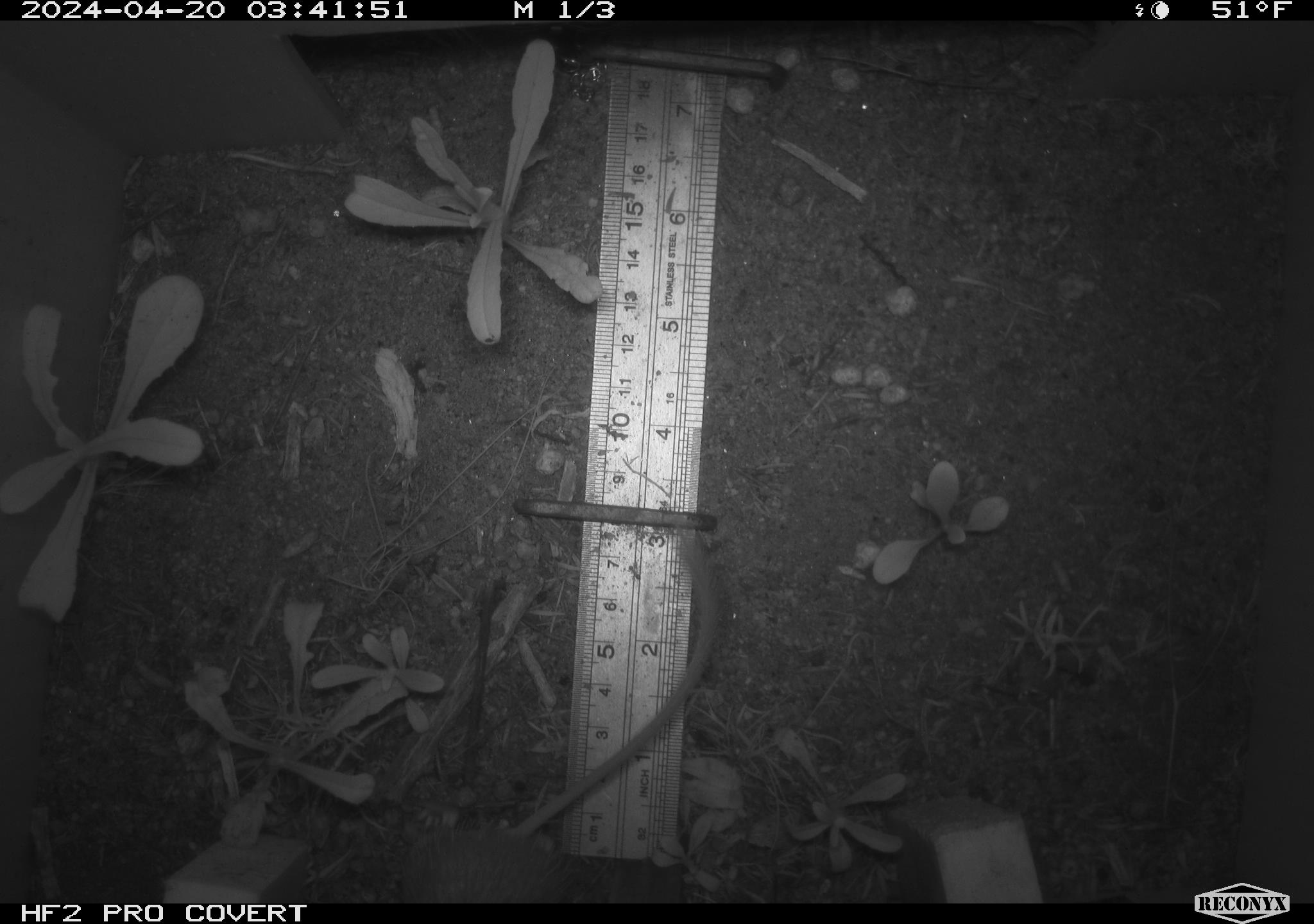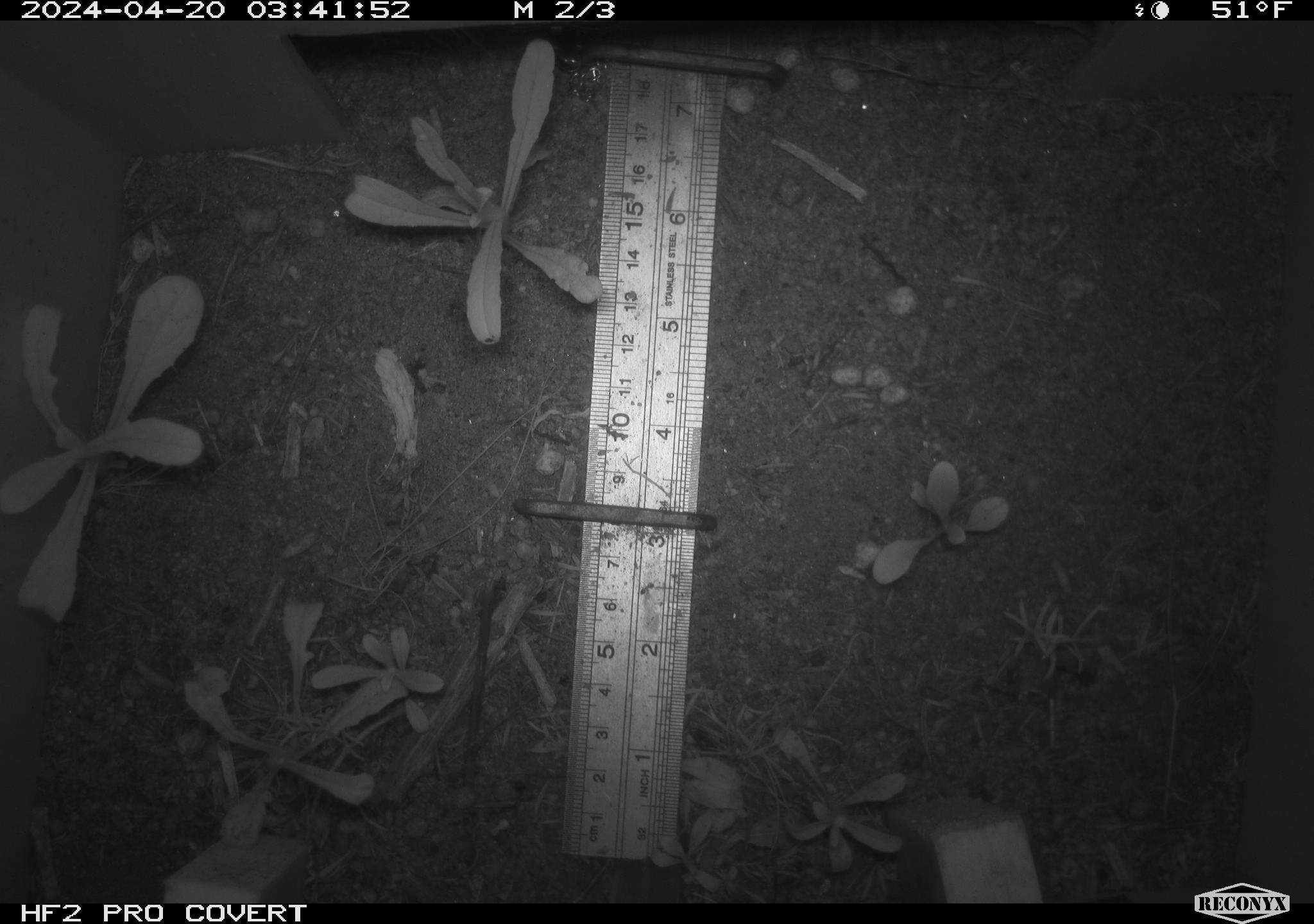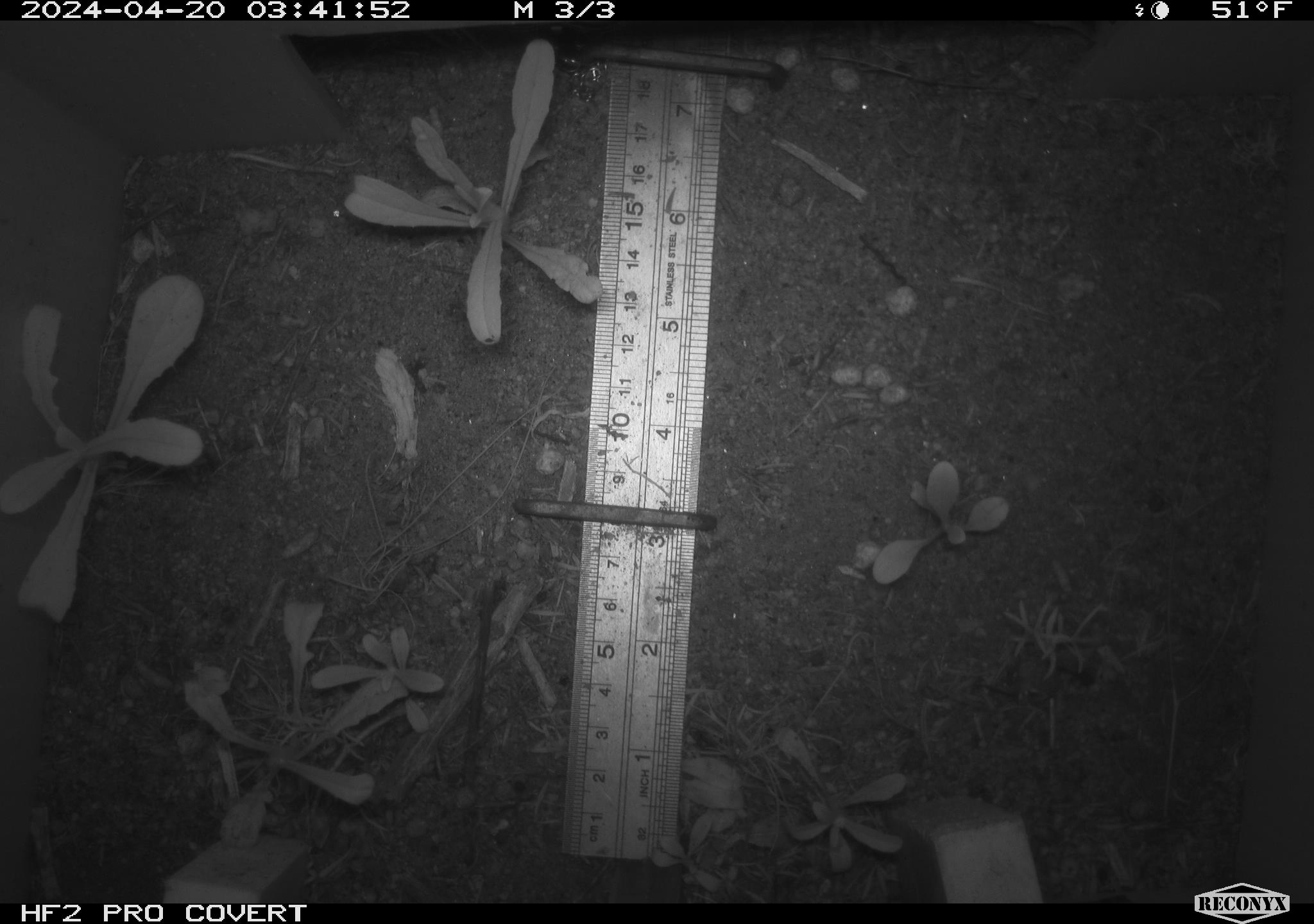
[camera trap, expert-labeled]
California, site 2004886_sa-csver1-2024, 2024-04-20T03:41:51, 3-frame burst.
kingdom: Animalia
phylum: Chordata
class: Mammalia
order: Rodentia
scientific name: Rodentia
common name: rodent